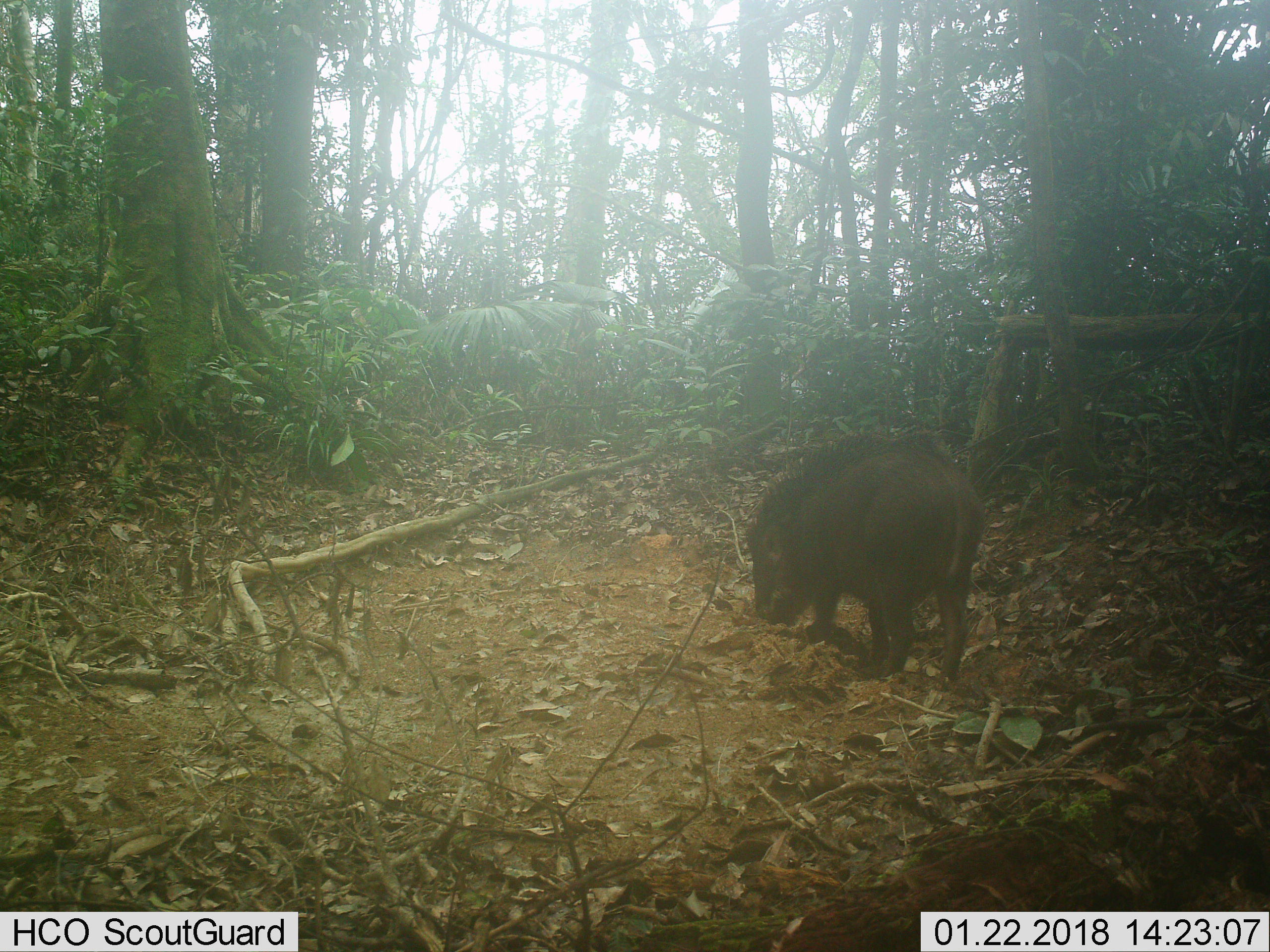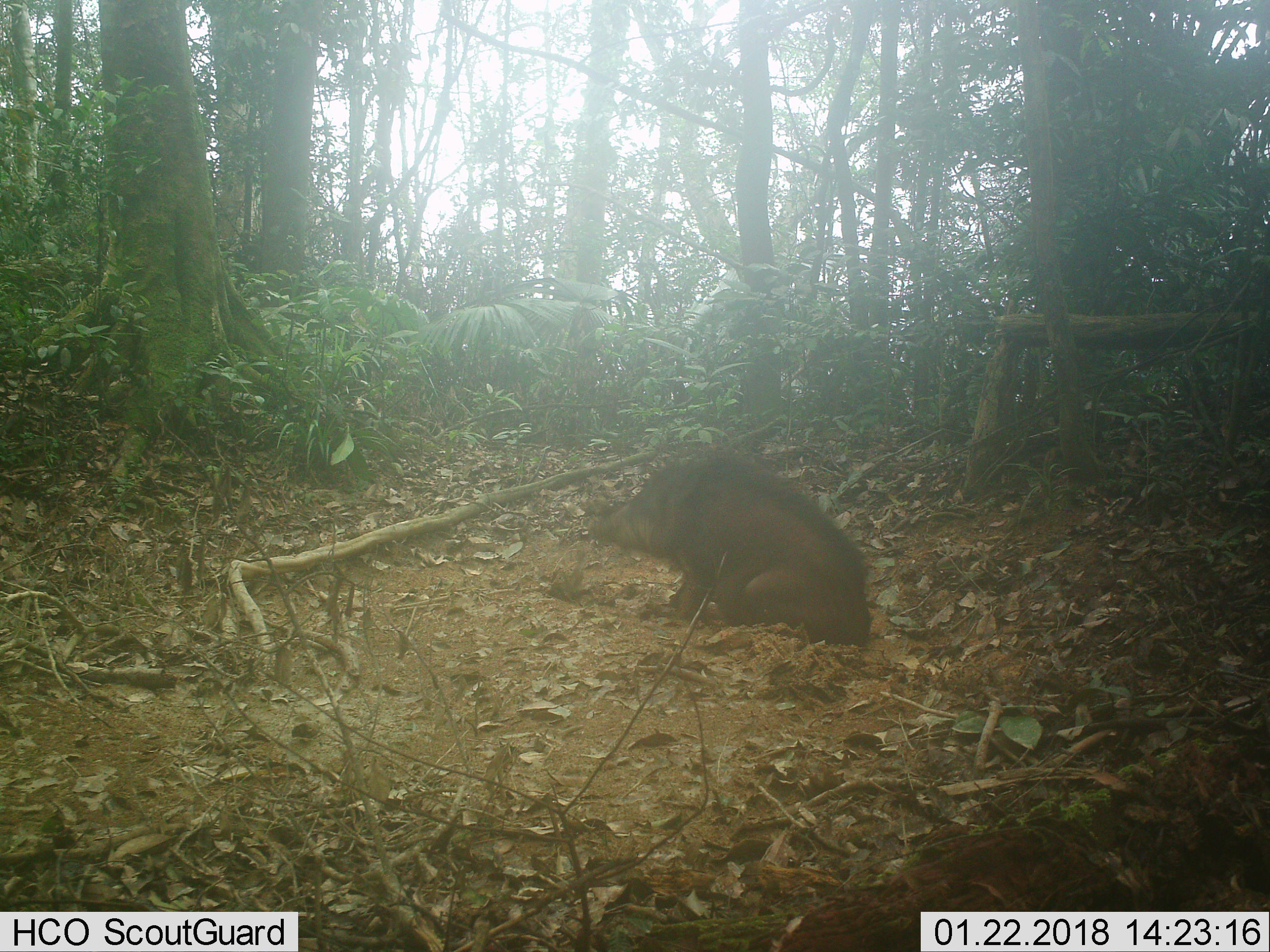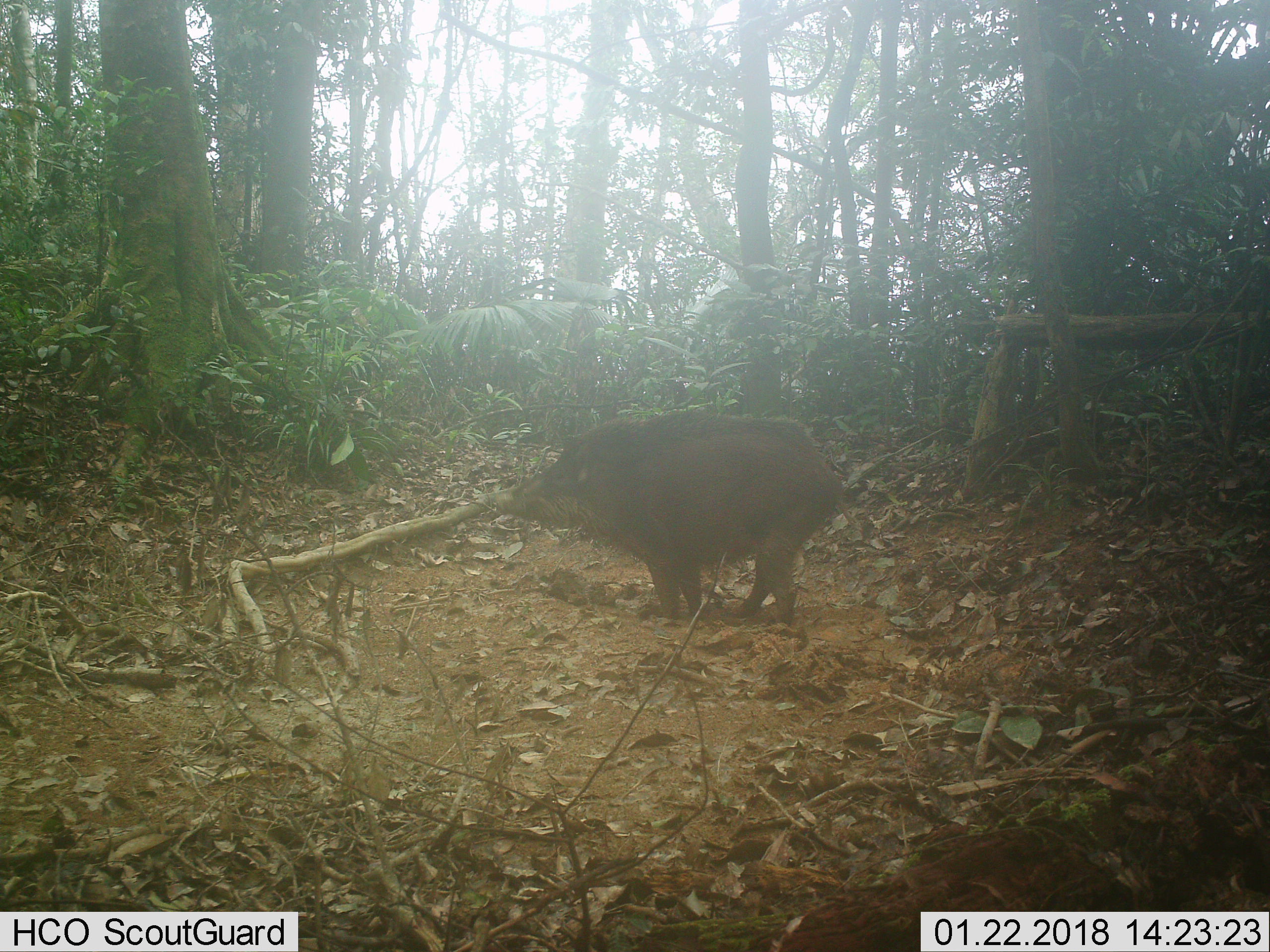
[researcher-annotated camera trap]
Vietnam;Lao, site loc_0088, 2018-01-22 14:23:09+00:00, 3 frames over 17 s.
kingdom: Animalia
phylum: Chordata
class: Mammalia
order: Artiodactyla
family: Suidae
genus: Sus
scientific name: Sus scrofa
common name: eurasian wild pig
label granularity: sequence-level